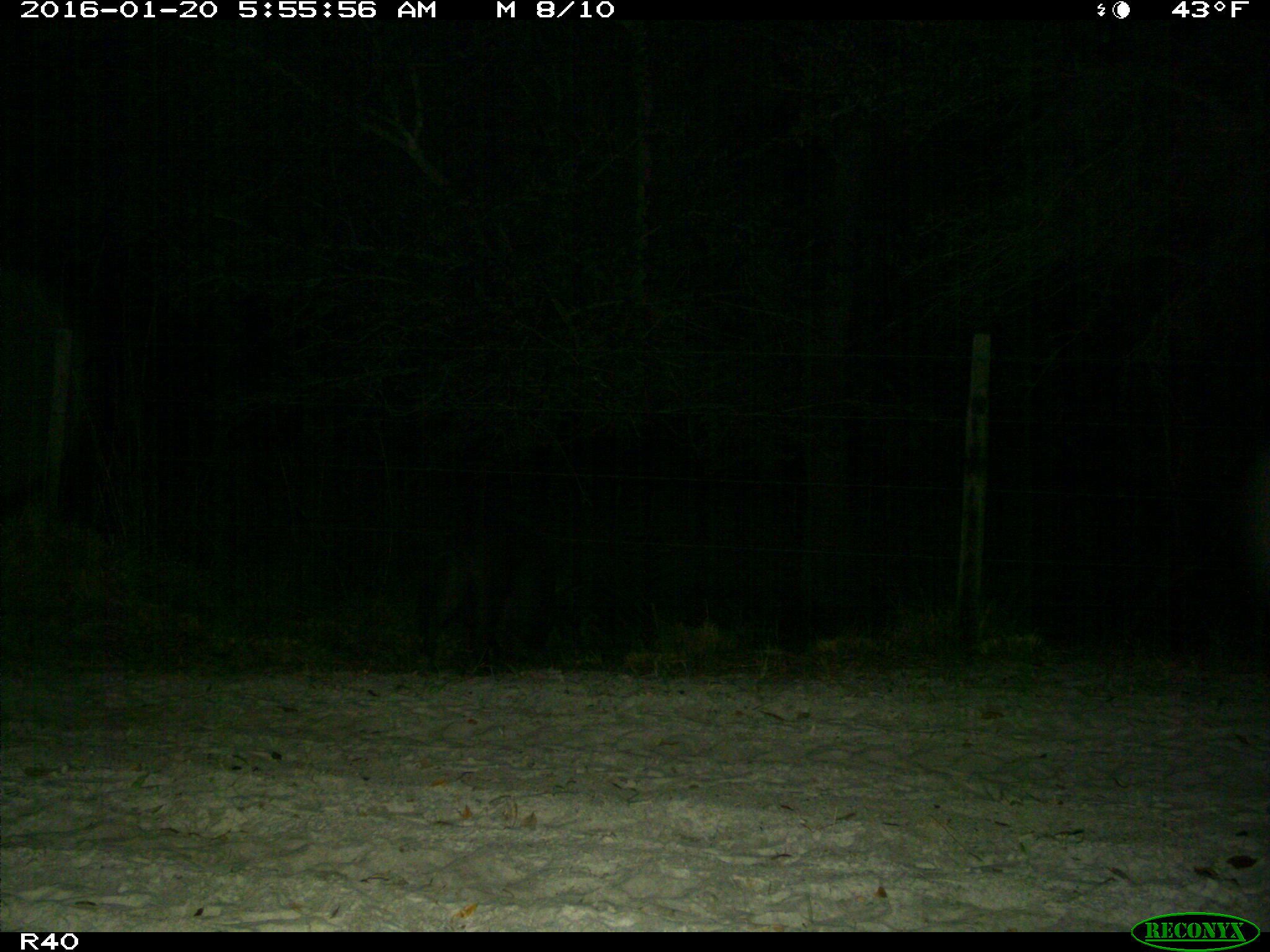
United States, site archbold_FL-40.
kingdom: Animalia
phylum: Chordata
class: Mammalia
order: Artiodactyla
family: Suidae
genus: Sus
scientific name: Sus scrofa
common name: wild boar